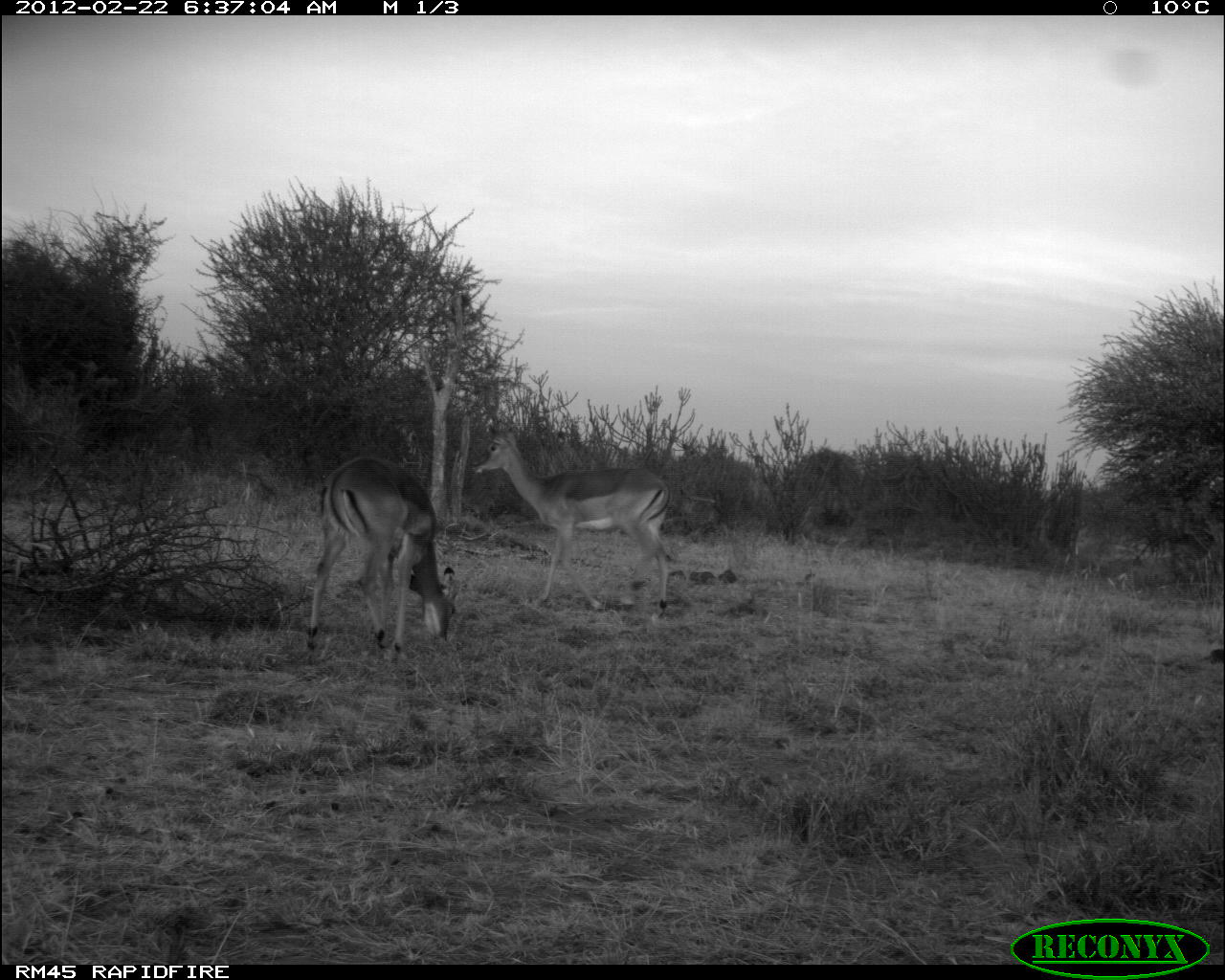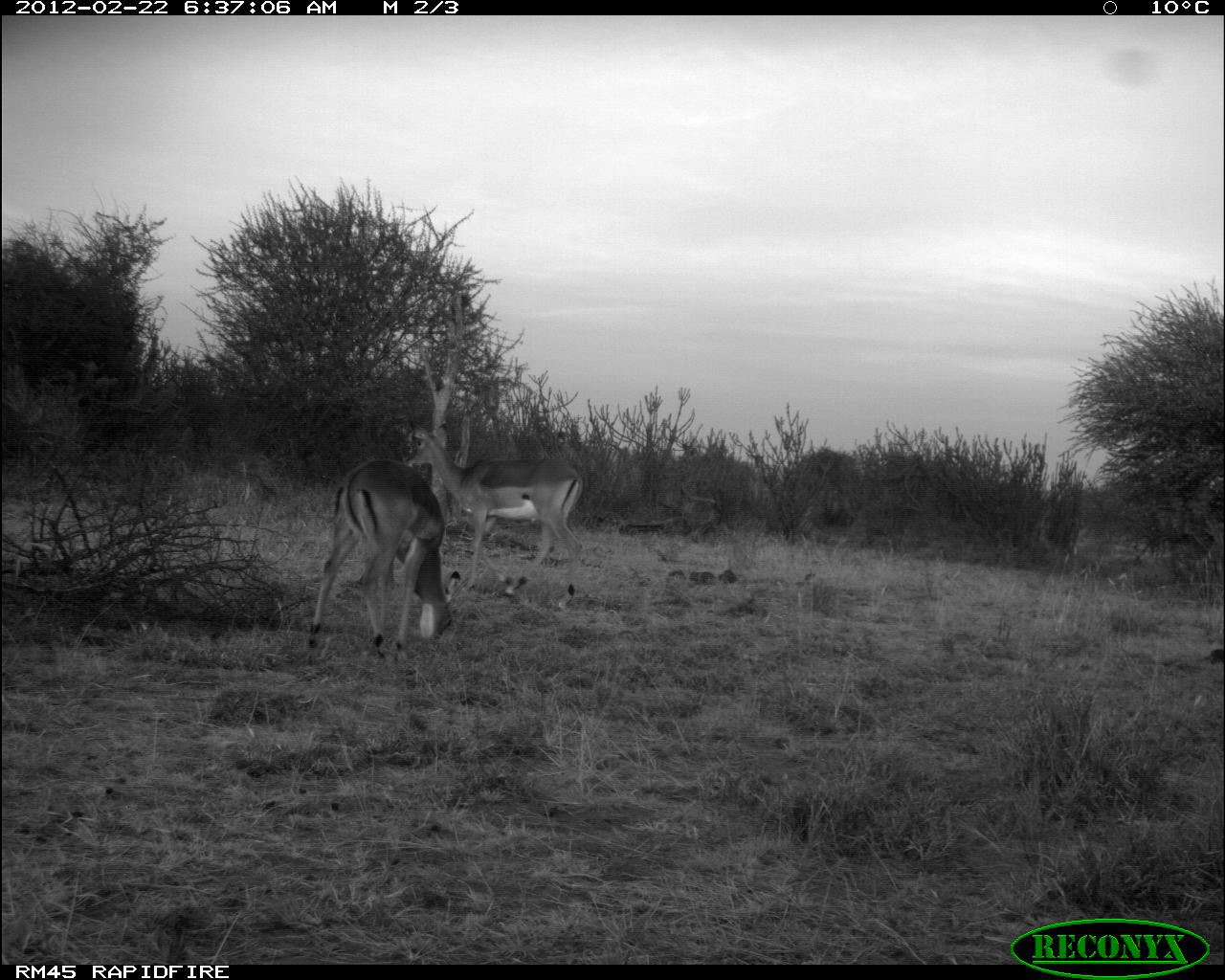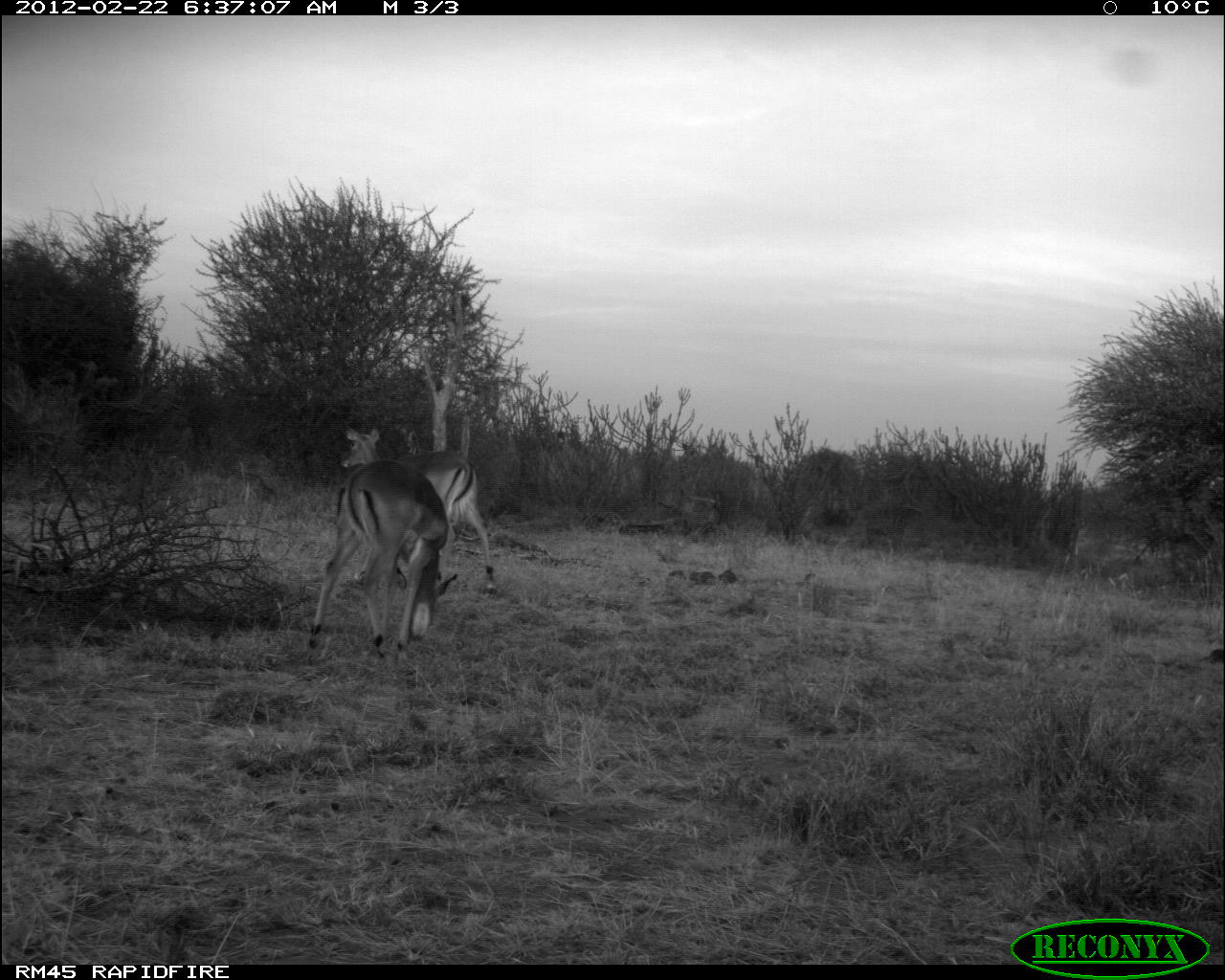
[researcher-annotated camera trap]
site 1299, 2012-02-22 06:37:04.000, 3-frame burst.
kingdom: Animalia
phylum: Chordata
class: Mammalia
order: Artiodactyla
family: Bovidae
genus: Aepyceros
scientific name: Aepyceros melampus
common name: impala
Aepyceros melampus (impala), count 2.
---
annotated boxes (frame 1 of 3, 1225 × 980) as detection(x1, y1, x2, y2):
aepyceros melampus: detection(472, 423, 675, 630); detection(305, 455, 461, 663)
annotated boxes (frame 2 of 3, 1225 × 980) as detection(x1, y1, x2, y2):
aepyceros melampus: detection(403, 421, 584, 610); detection(306, 457, 461, 667)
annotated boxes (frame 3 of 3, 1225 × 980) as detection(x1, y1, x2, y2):
aepyceros melampus: detection(308, 460, 459, 657); detection(341, 427, 497, 594)